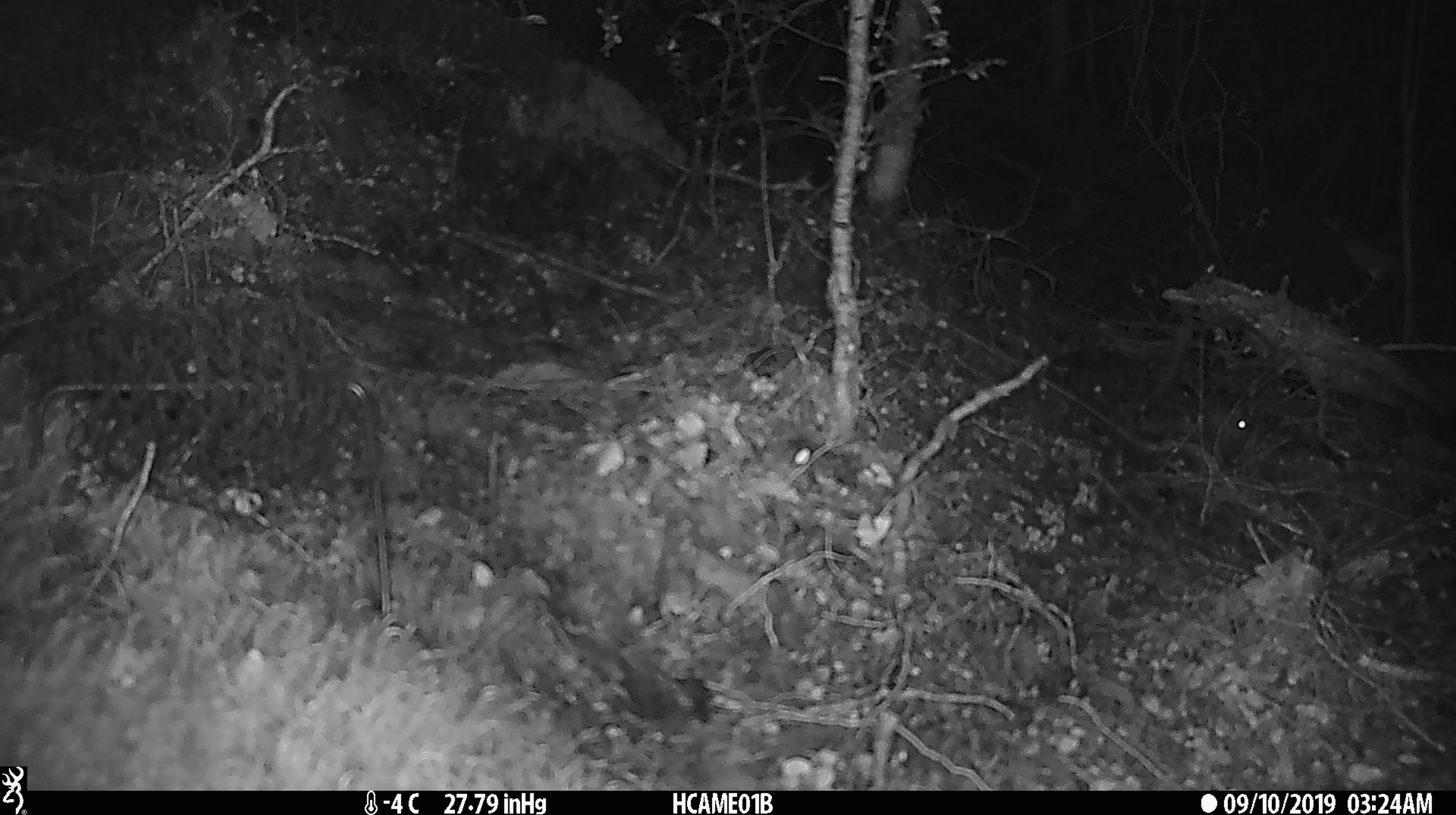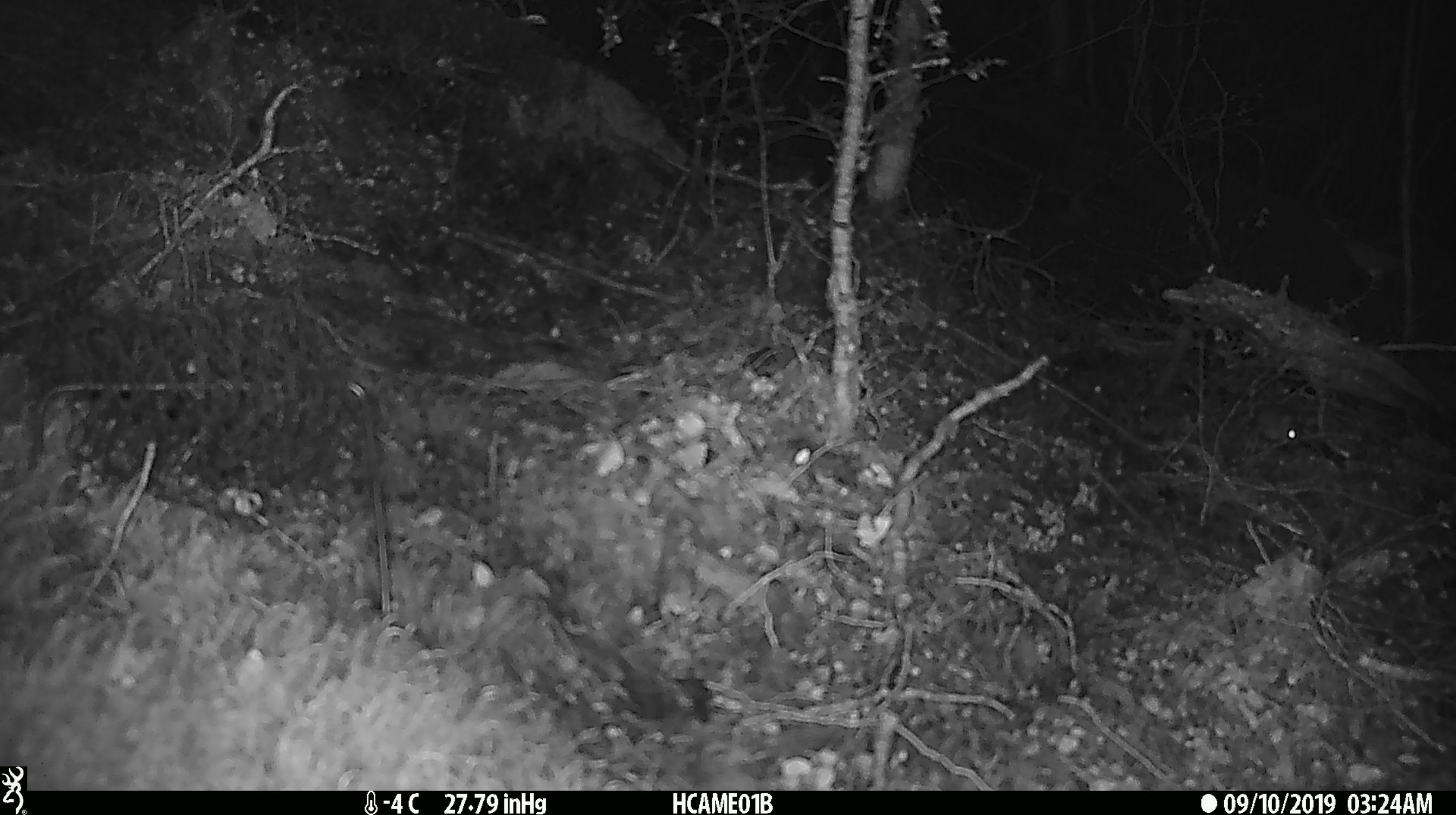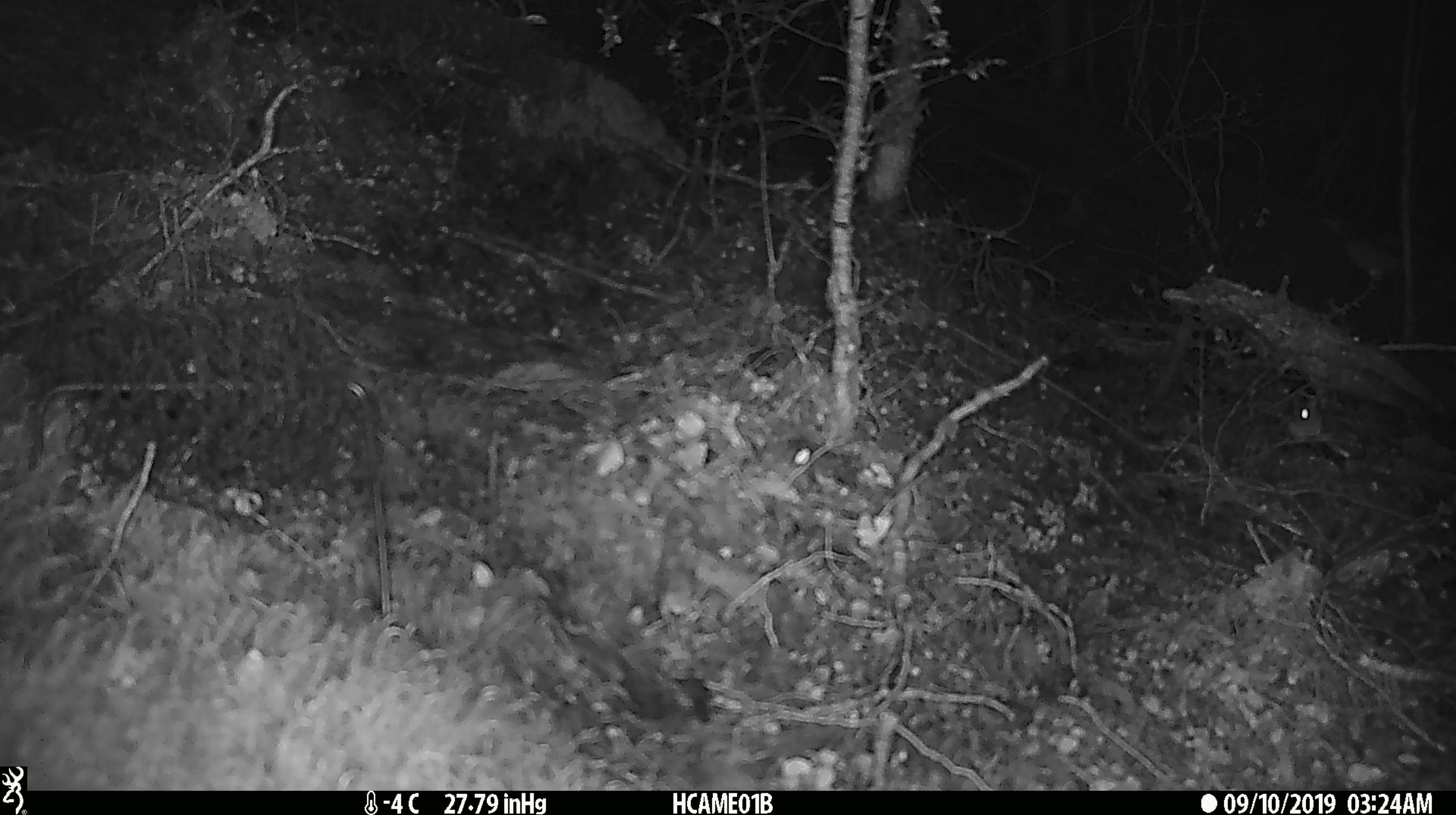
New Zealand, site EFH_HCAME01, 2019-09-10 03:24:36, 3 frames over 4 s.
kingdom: Animalia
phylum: Chordata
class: Mammalia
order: Rodentia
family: Muridae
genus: Mus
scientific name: Mus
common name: mouse